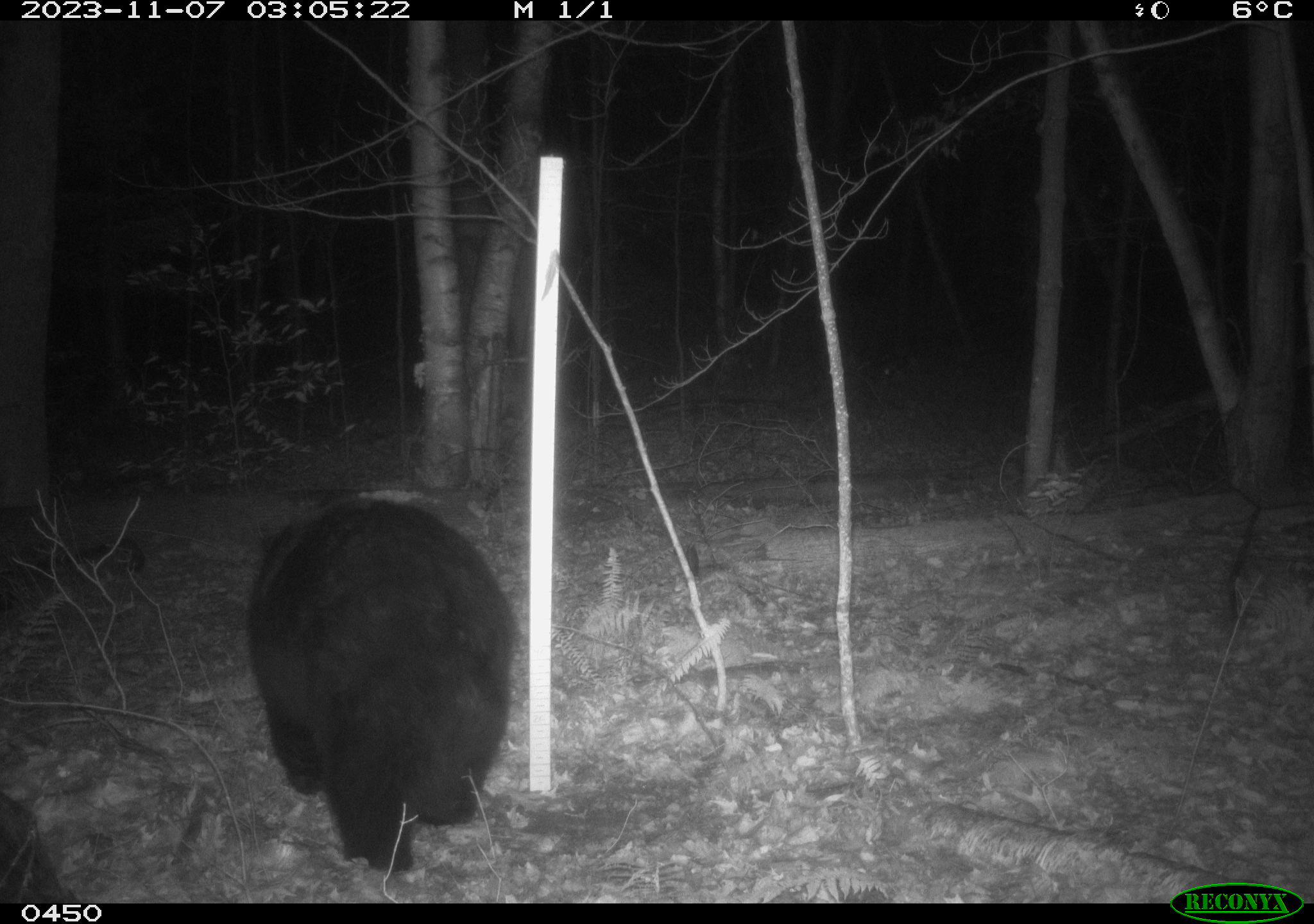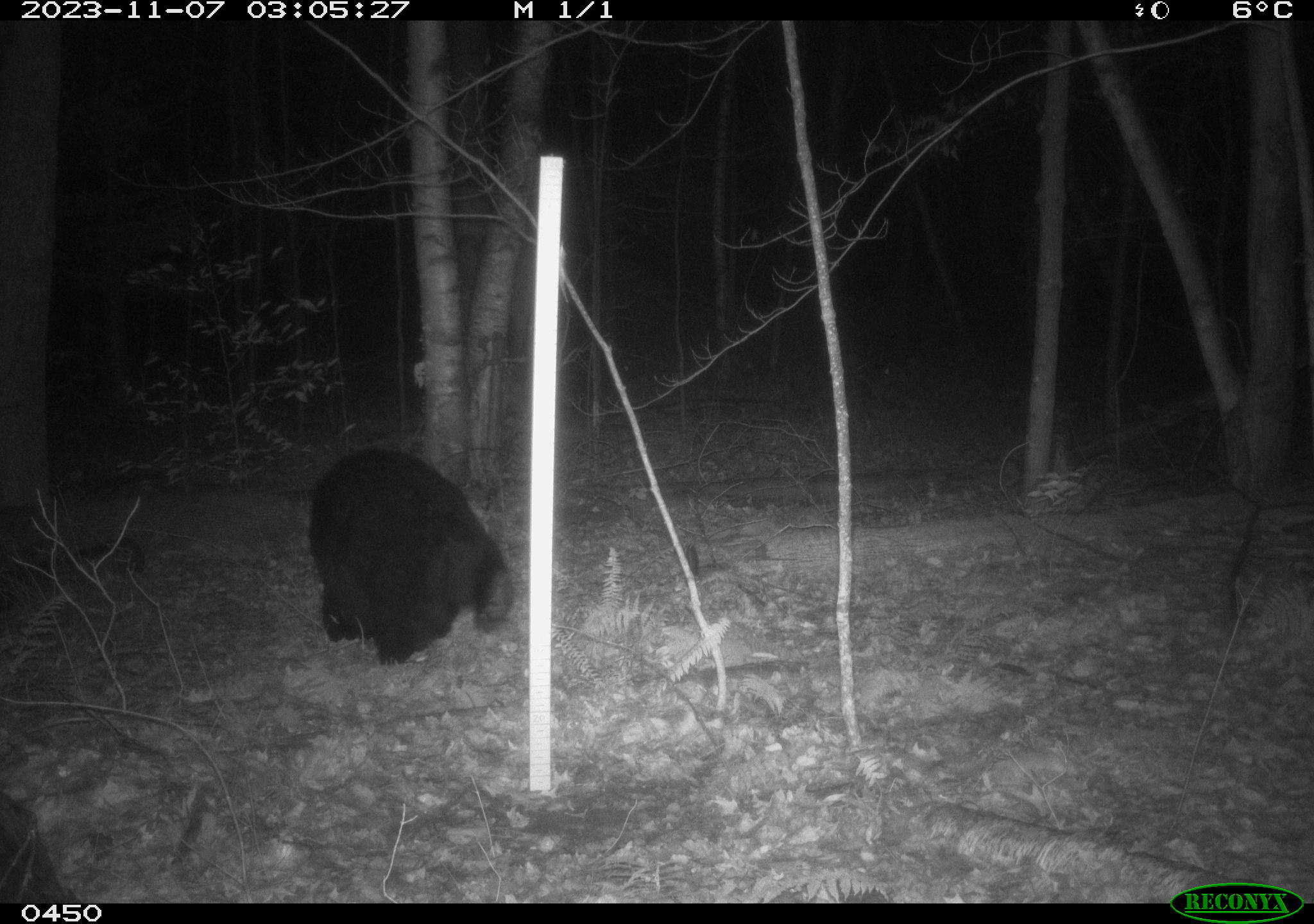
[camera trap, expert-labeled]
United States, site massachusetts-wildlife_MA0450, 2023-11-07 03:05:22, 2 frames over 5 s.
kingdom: Animalia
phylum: Chordata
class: Mammalia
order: Carnivora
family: Ursidae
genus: Ursus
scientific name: Ursus americanus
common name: black bear